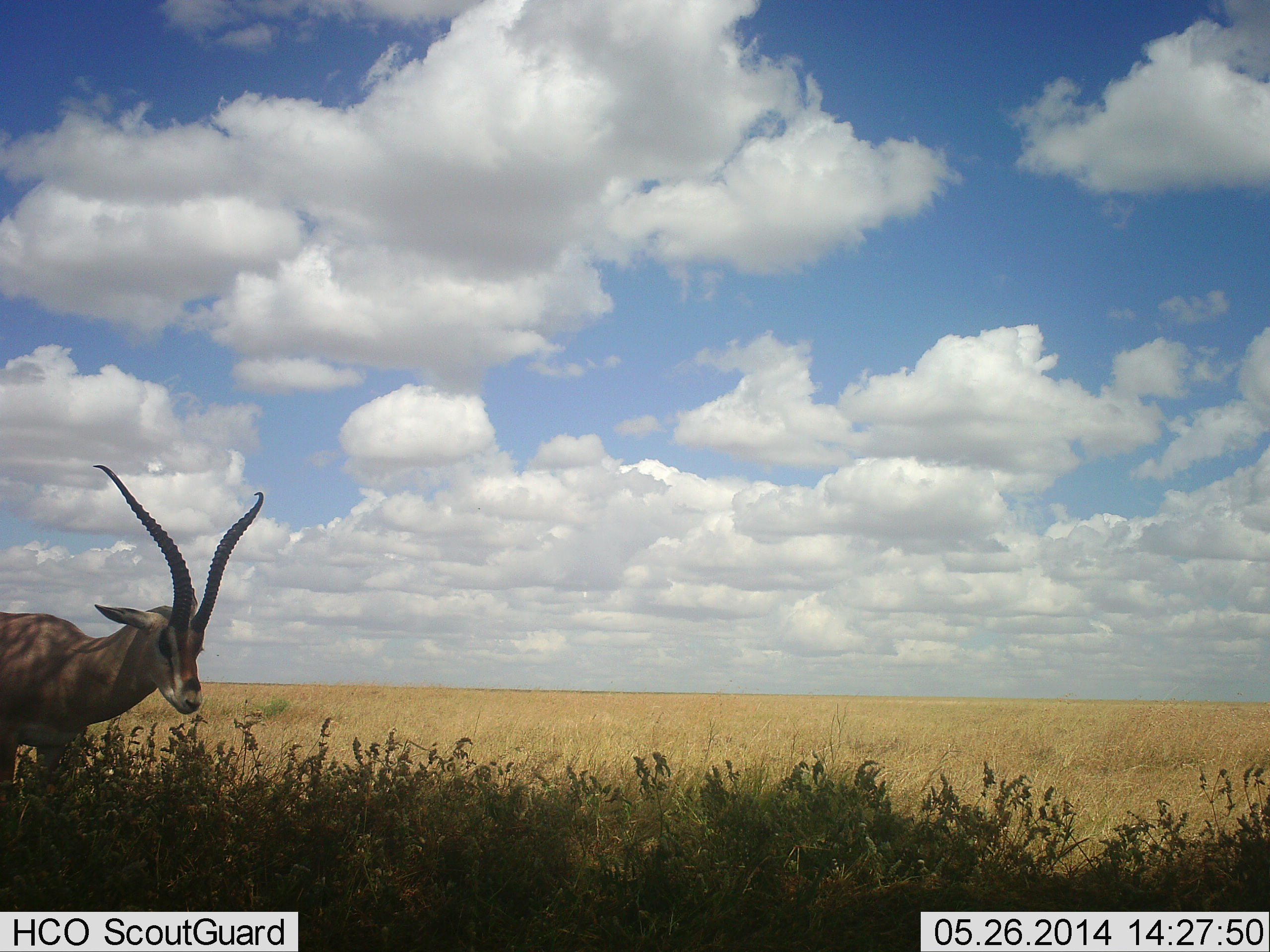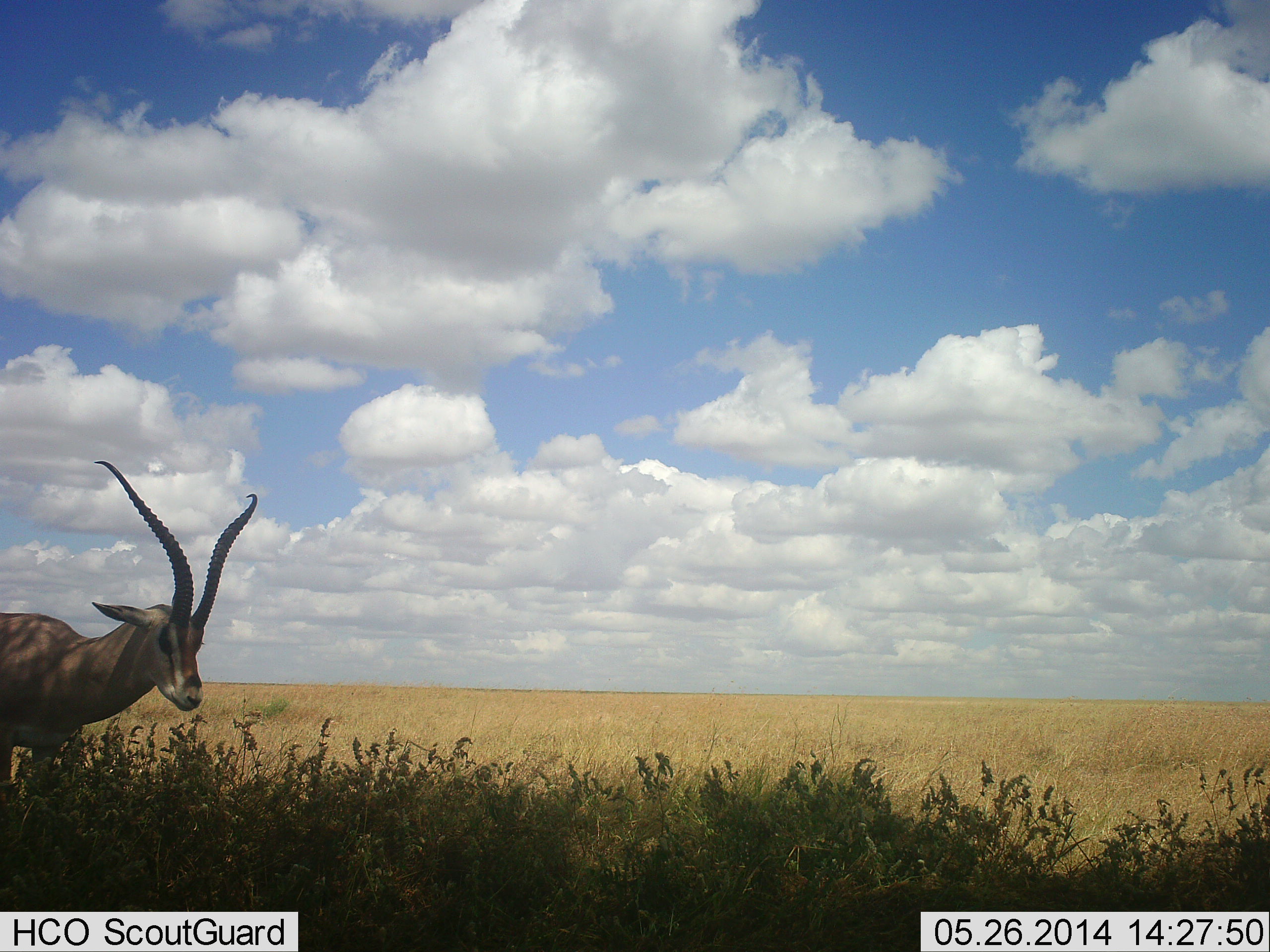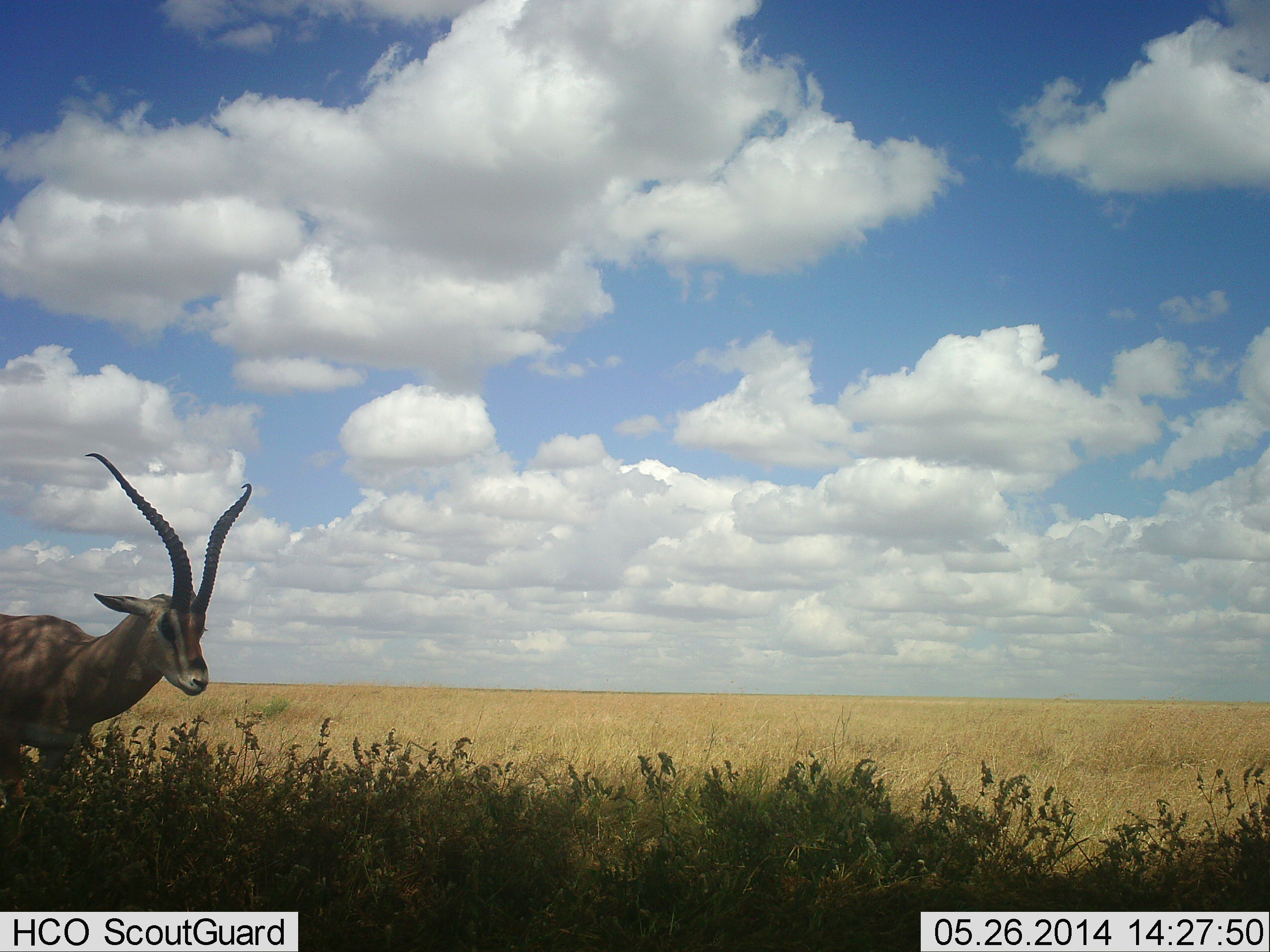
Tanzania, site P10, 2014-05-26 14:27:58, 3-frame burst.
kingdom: Animalia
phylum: Chordata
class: Mammalia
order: Artiodactyla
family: Bovidae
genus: Nanger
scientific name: Nanger granti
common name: grant's gazelle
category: gazellegrants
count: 1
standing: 90%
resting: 0%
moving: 10%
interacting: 0%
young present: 0%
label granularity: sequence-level